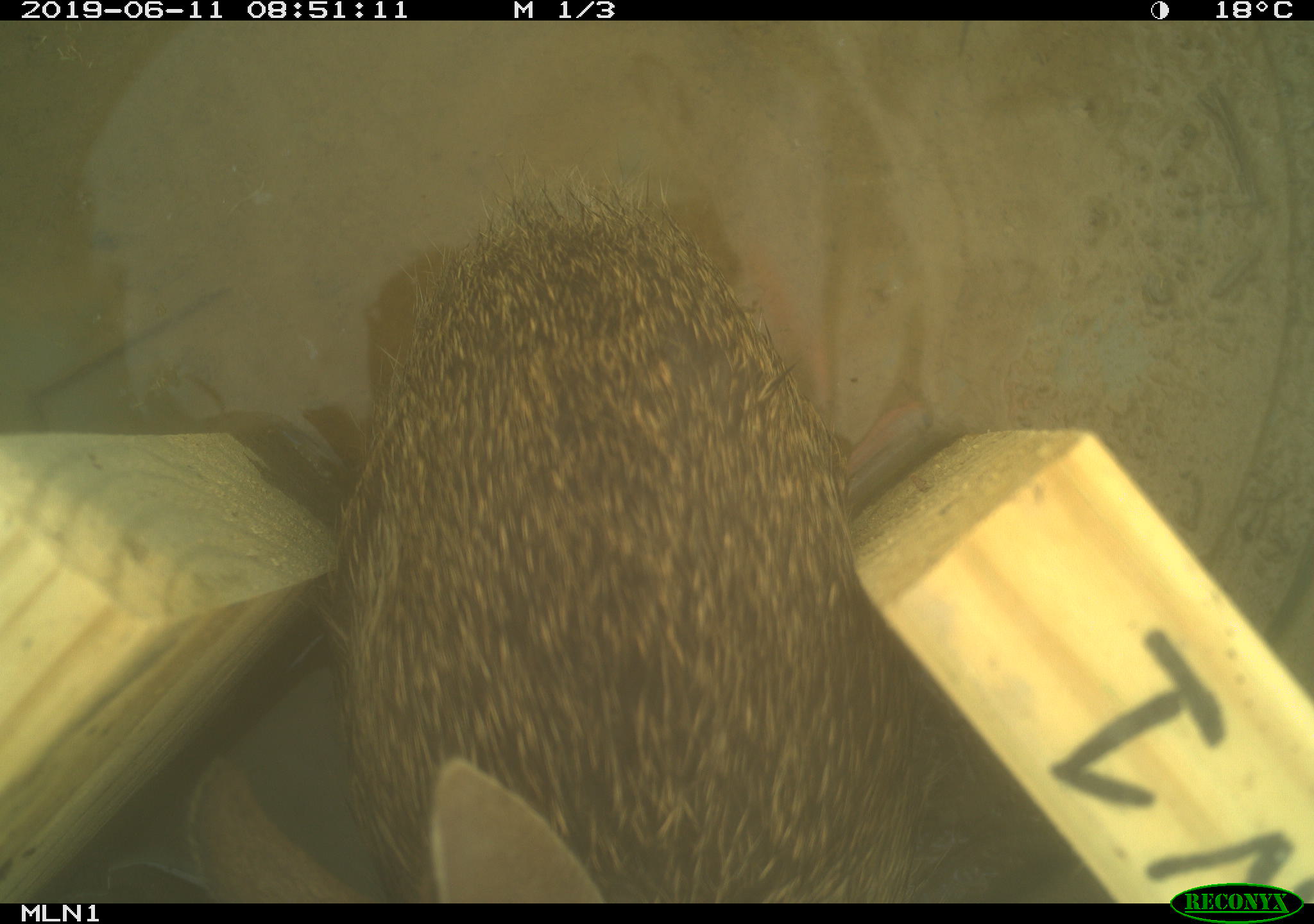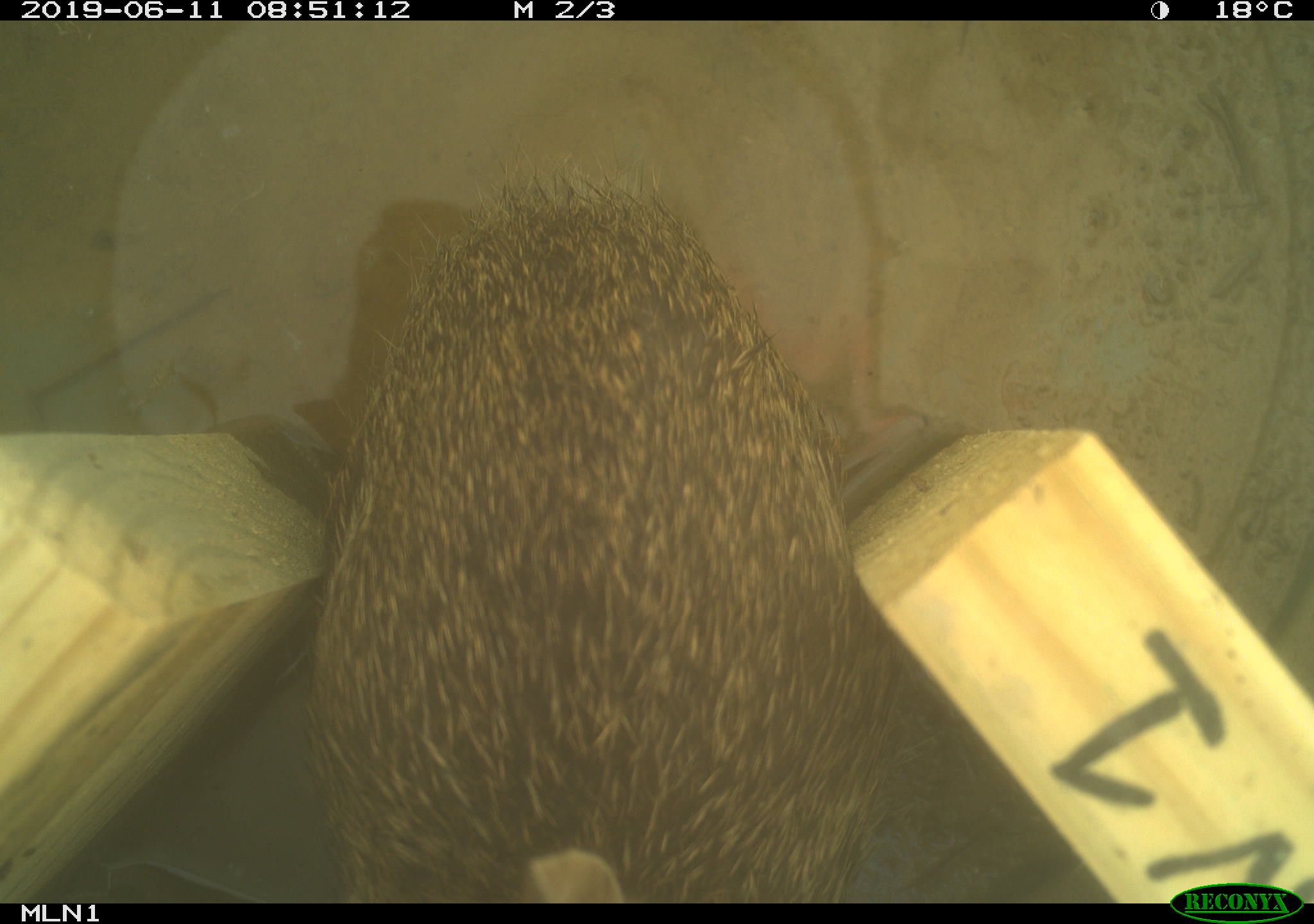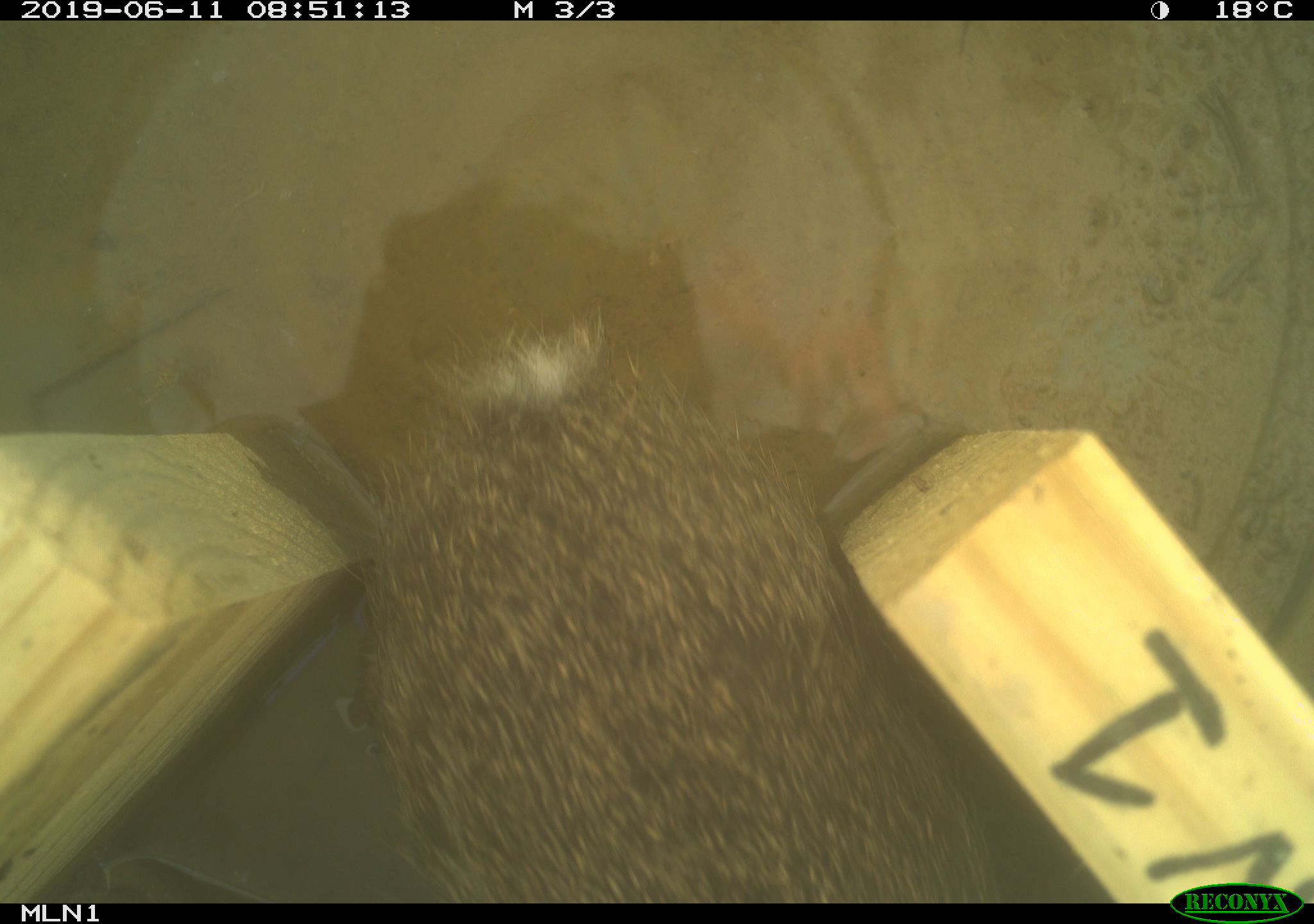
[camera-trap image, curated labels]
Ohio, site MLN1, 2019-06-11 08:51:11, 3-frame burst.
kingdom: Animalia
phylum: Chordata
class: Mammalia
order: Lagomorpha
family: Leporidae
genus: Sylvilagus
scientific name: Sylvilagus floridanus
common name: eastern cottontail